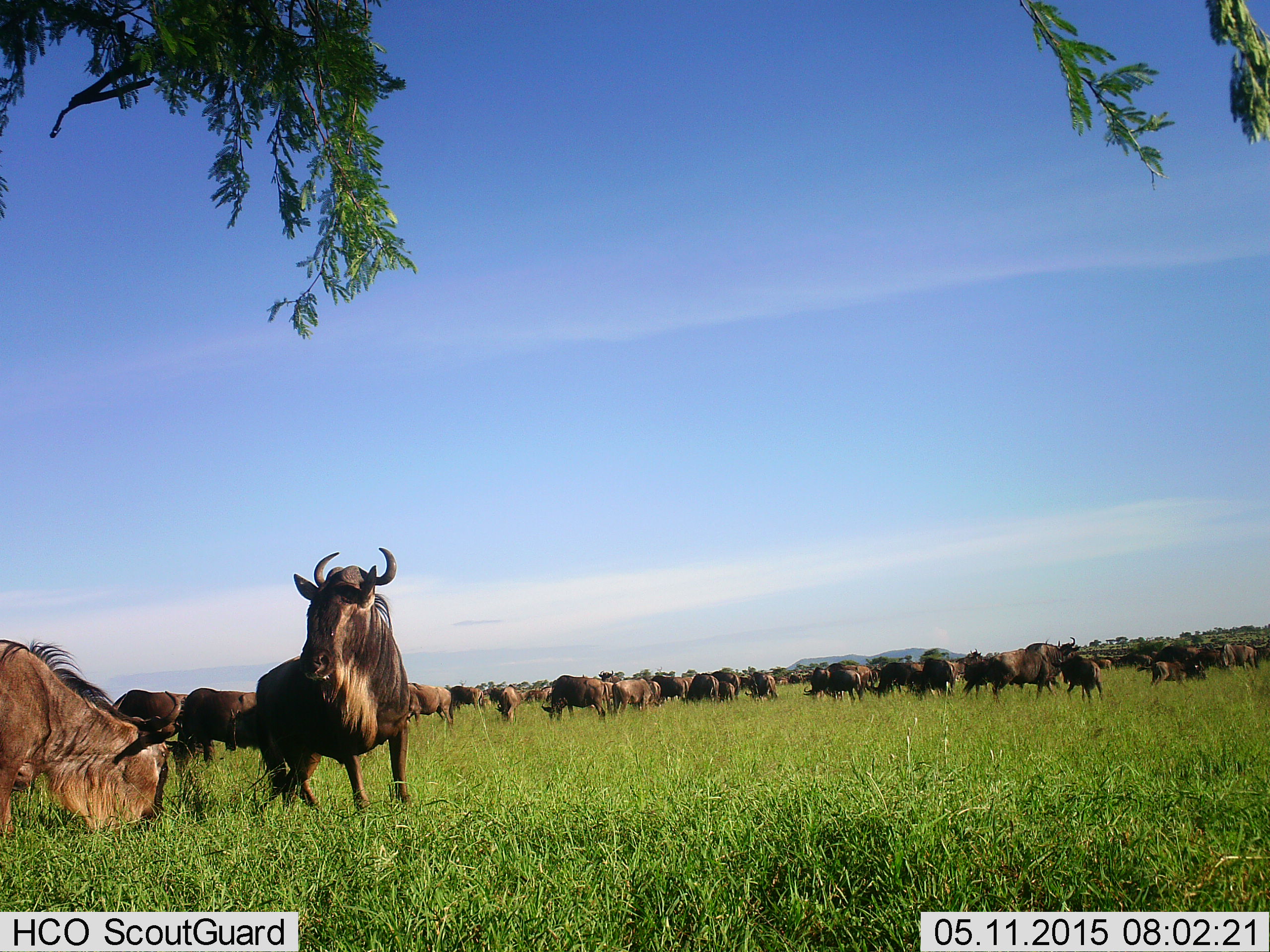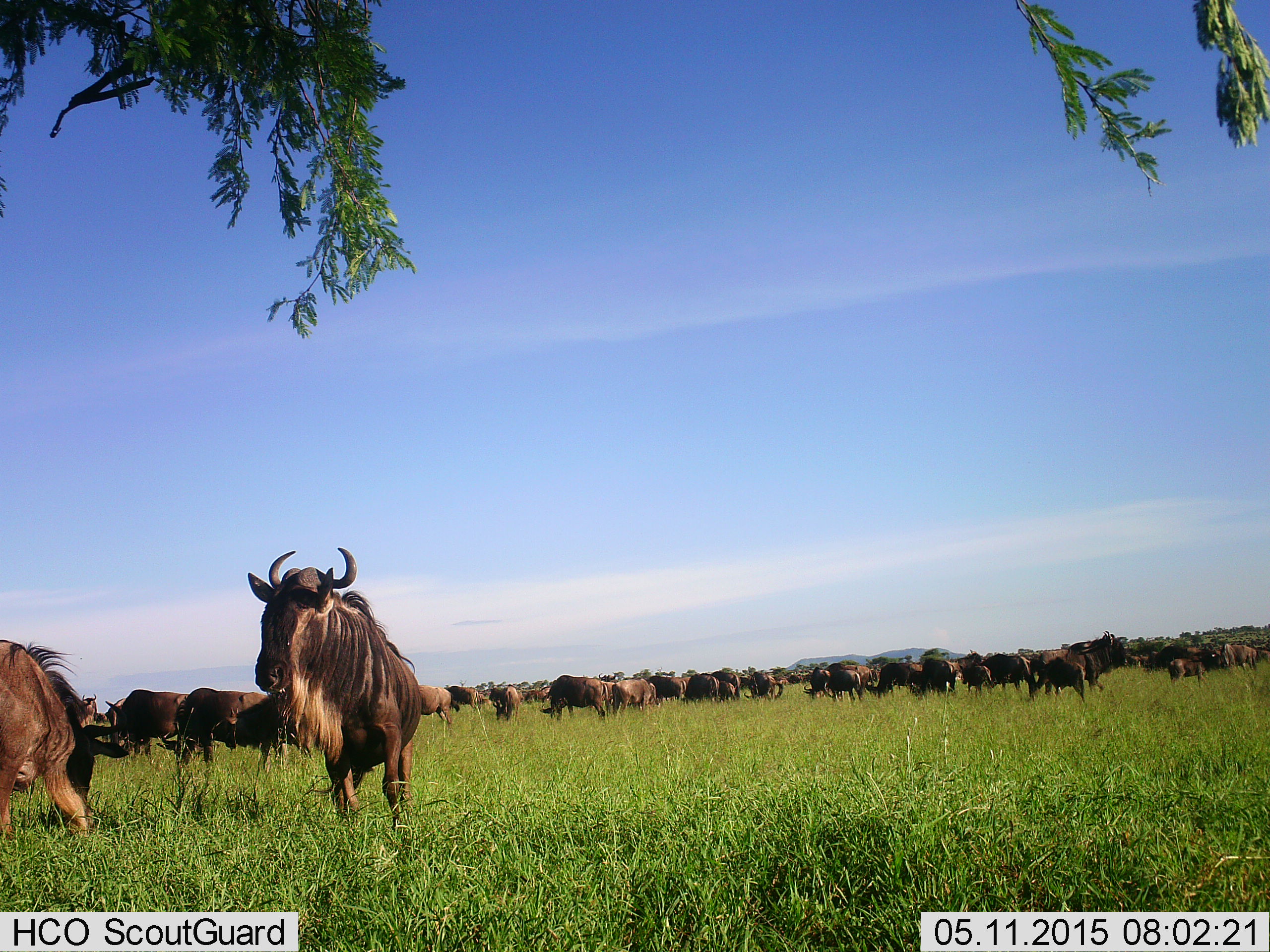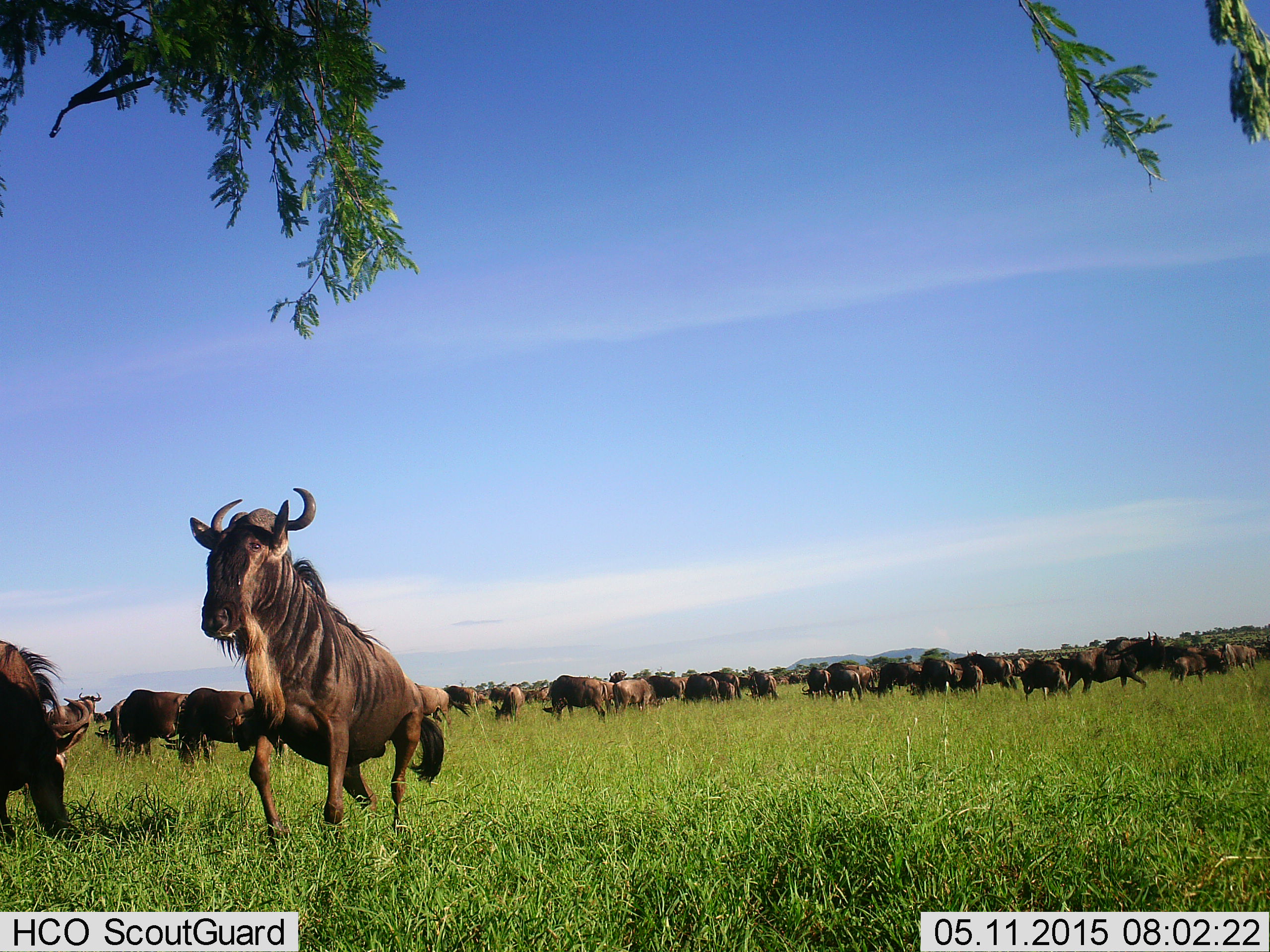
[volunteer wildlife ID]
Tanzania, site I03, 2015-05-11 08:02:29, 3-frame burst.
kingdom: Animalia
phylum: Chordata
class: Mammalia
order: Artiodactyla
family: Bovidae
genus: Connochaetes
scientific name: Connochaetes taurinus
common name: blue wildebeest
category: wildebeest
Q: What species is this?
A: Wildebeest (blue wildebeest) (Connochaetes taurinus).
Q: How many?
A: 11-50.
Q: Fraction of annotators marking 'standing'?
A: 60%.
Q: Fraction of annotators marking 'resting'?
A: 0%.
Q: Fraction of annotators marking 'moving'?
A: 80%.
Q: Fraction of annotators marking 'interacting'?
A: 10%.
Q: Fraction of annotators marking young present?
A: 20%.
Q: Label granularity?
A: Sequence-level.